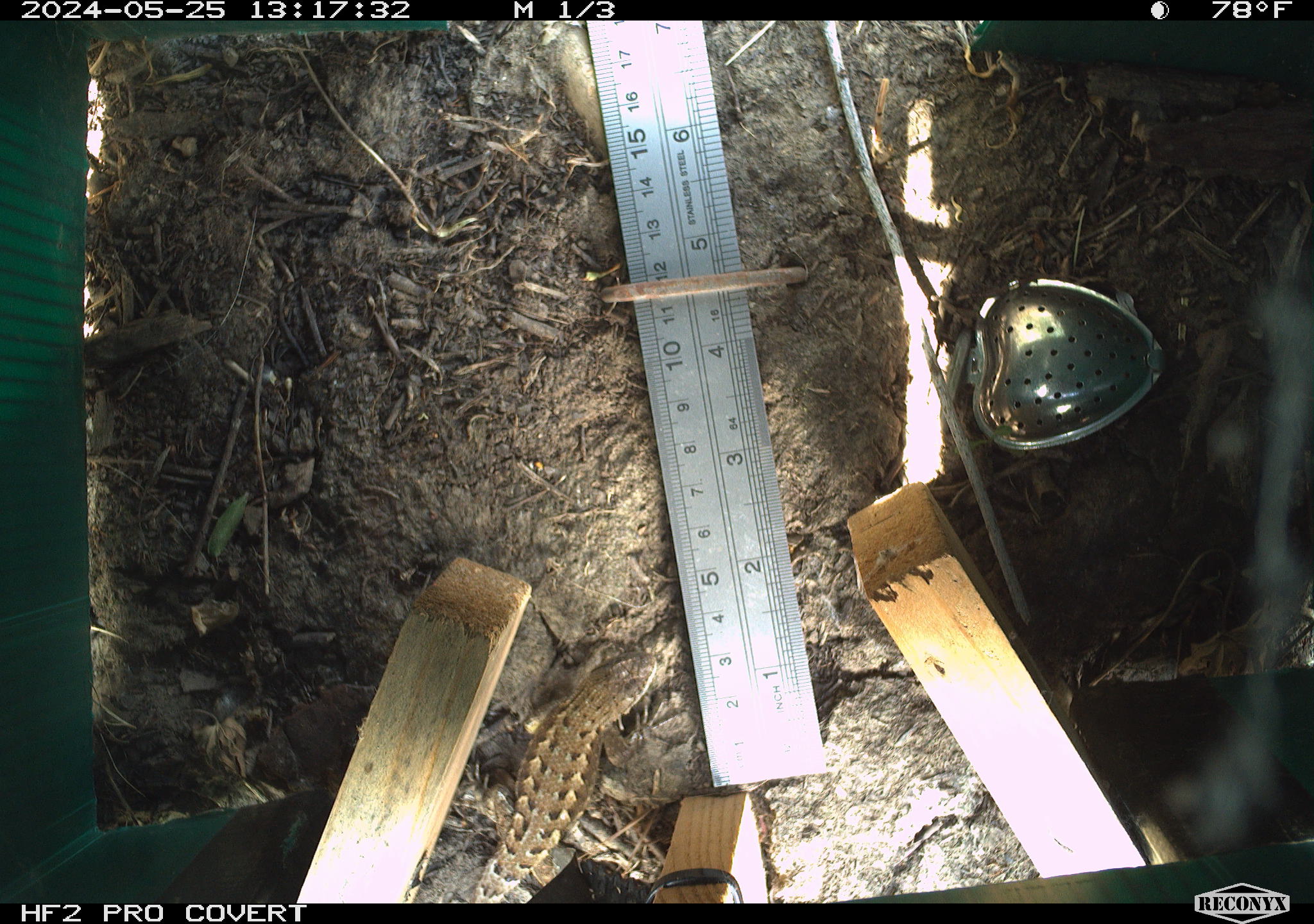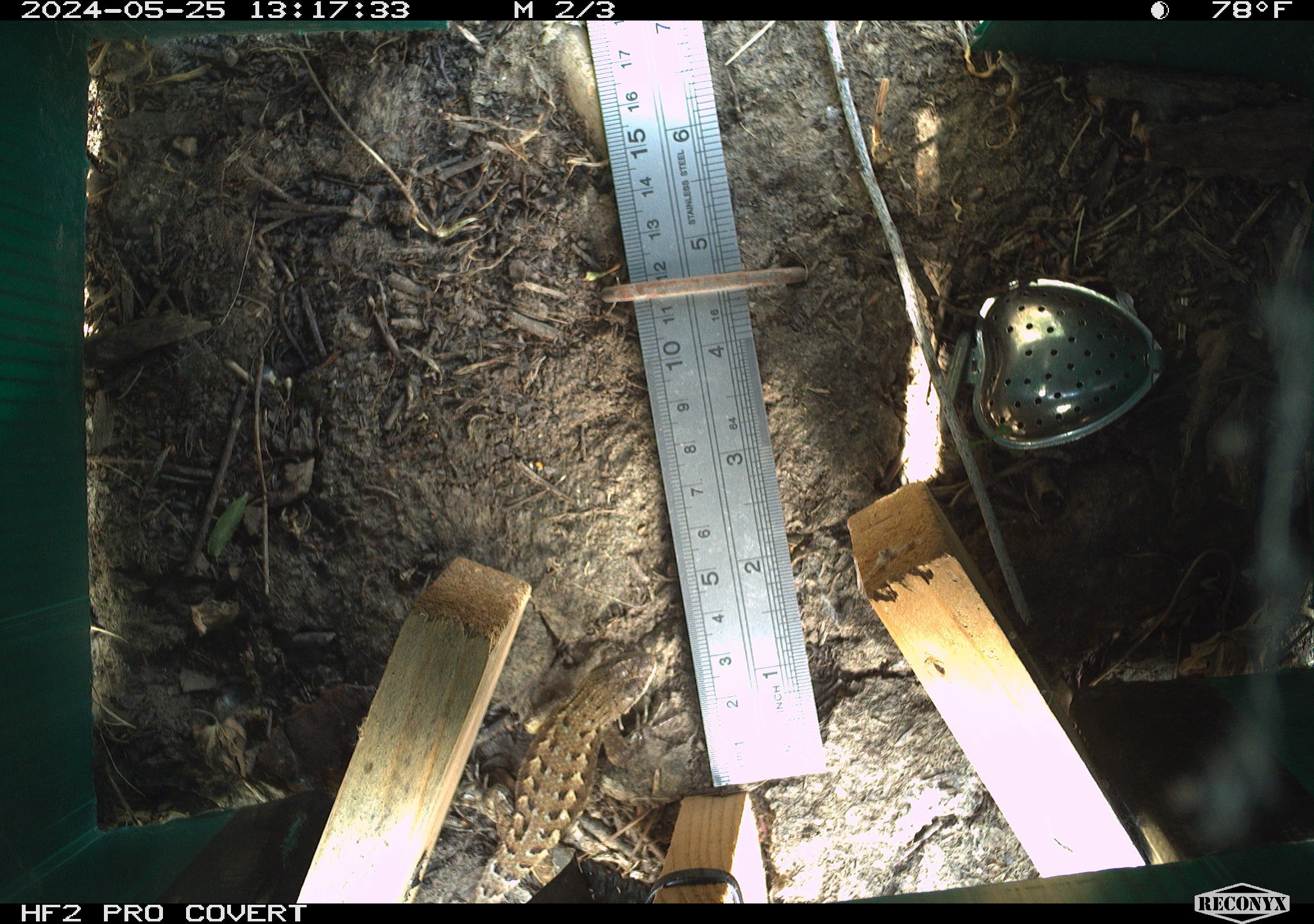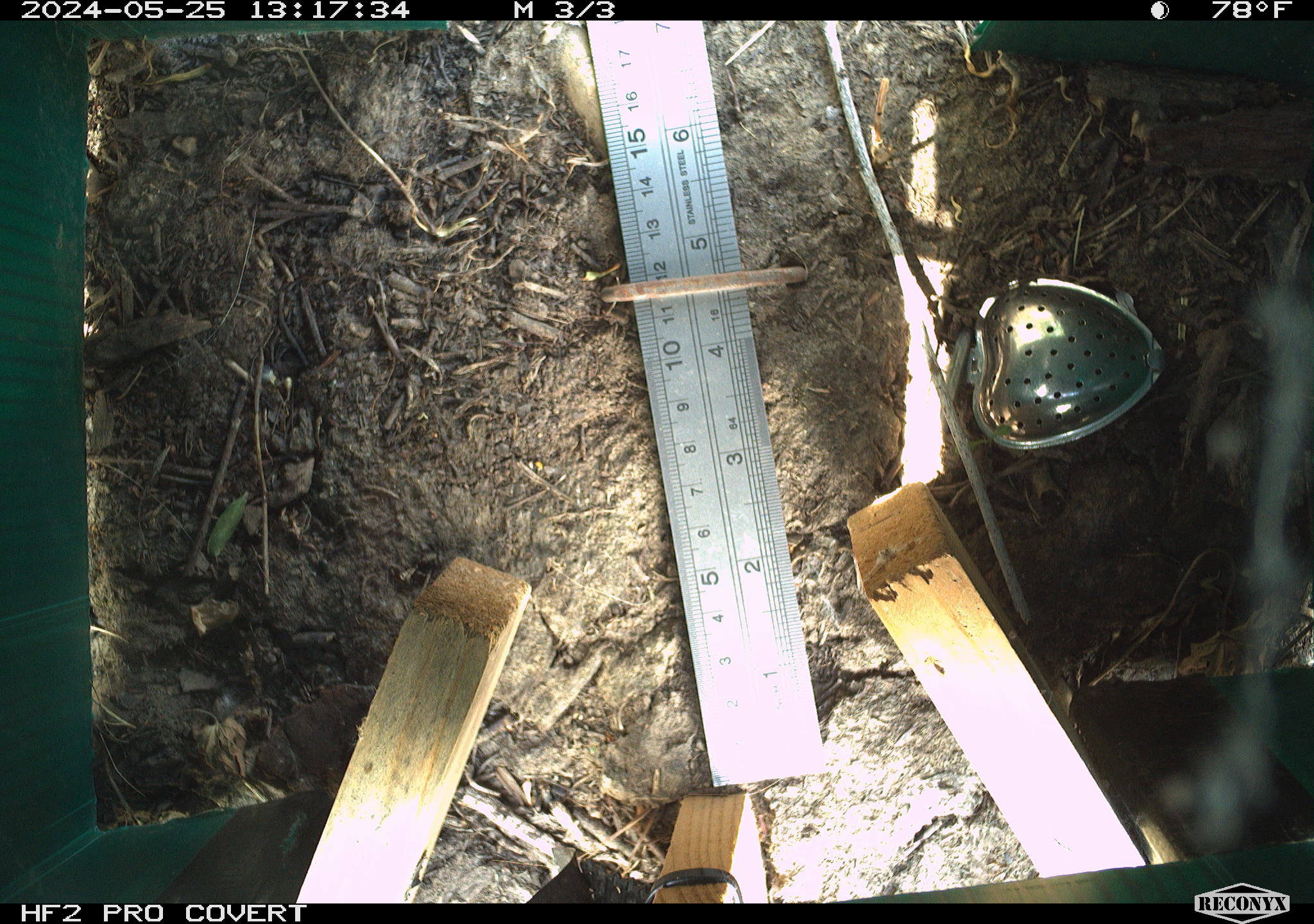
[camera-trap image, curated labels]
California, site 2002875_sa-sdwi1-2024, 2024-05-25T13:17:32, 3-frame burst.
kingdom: Animalia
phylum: Chordata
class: Reptilia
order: Squamata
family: Phrynosomatidae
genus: Sceloporus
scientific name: Sceloporus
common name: spiny lizards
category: sceloporus species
Sceloporus species (spiny lizards) (Sceloporus).